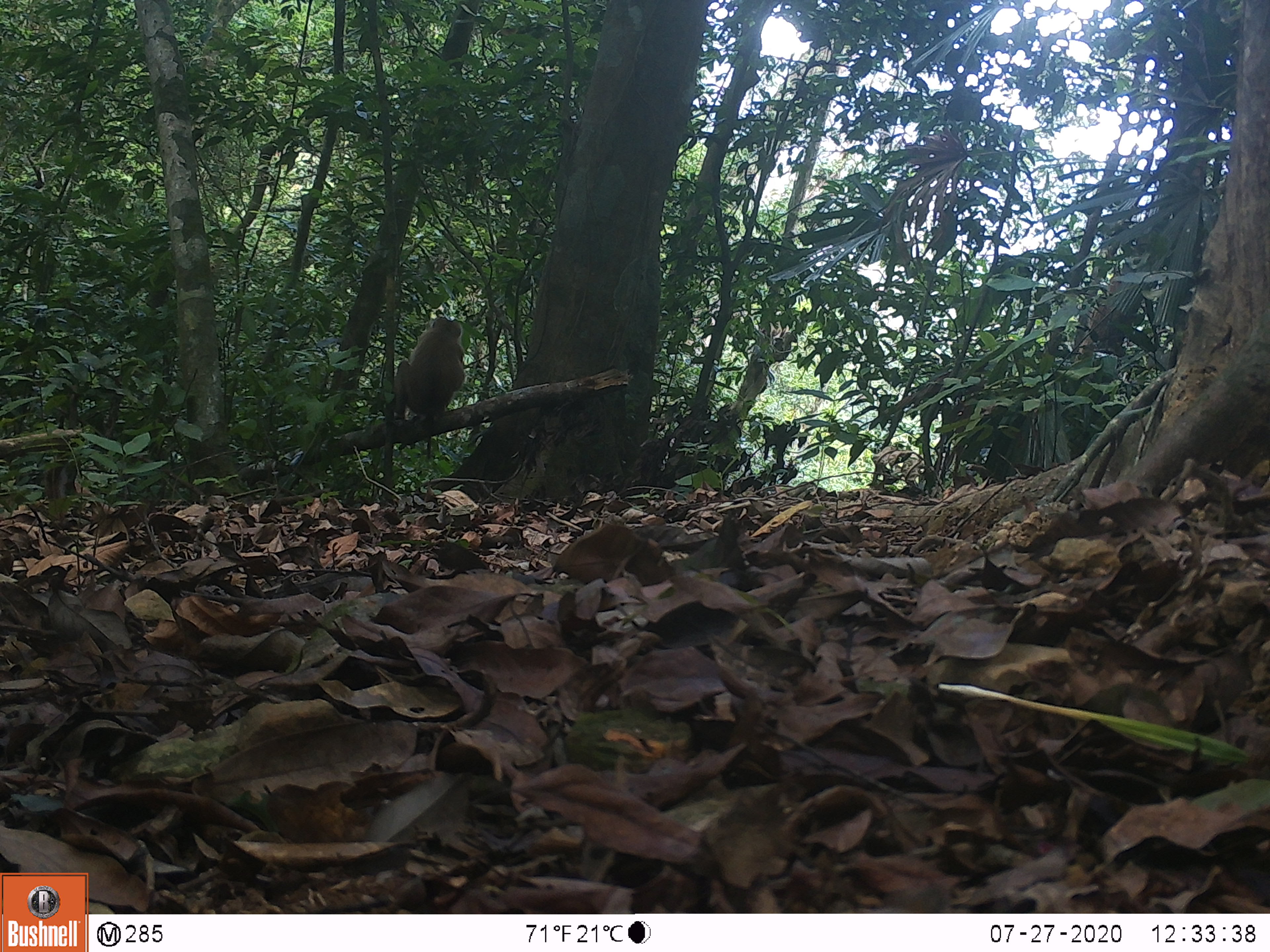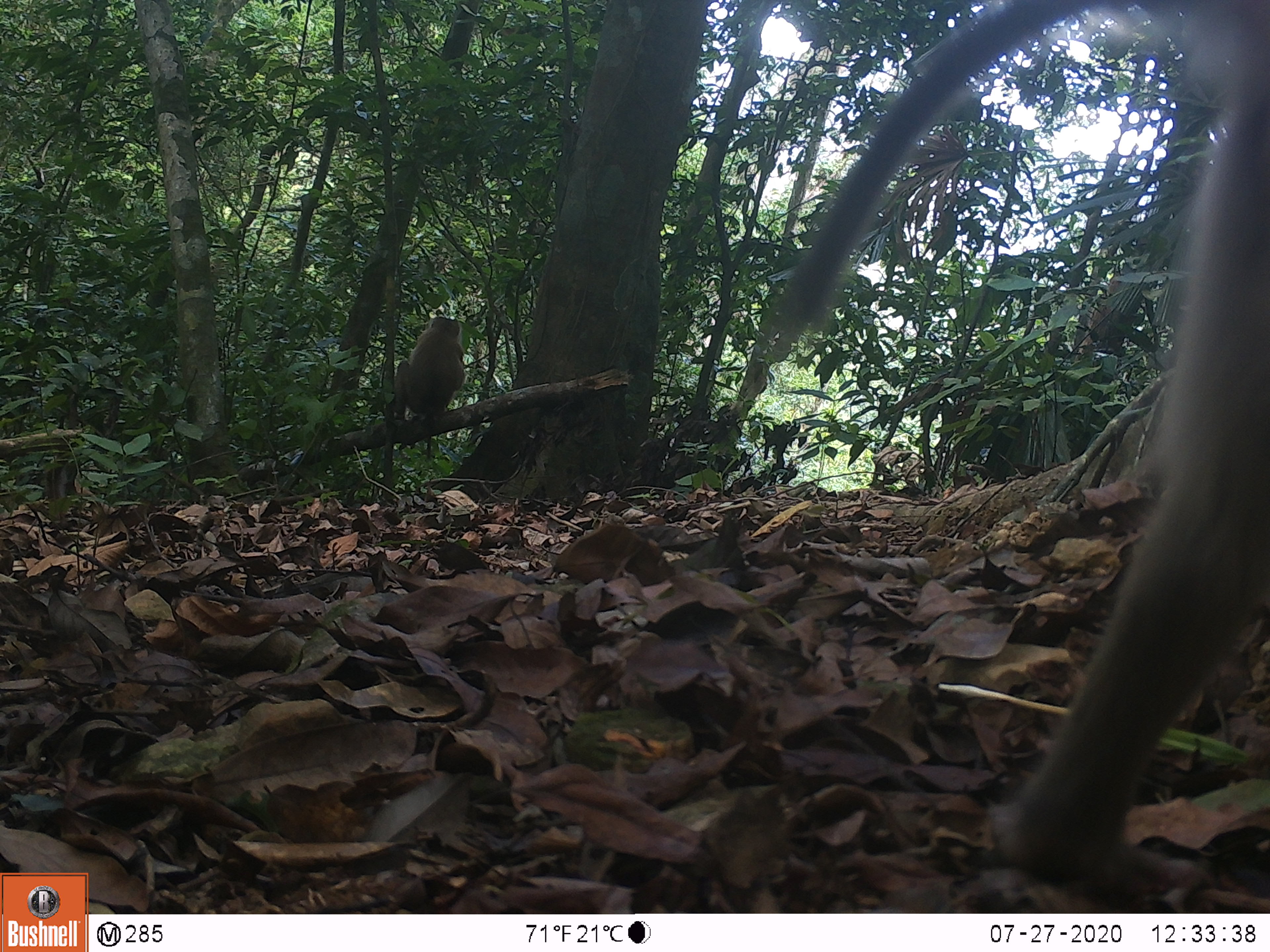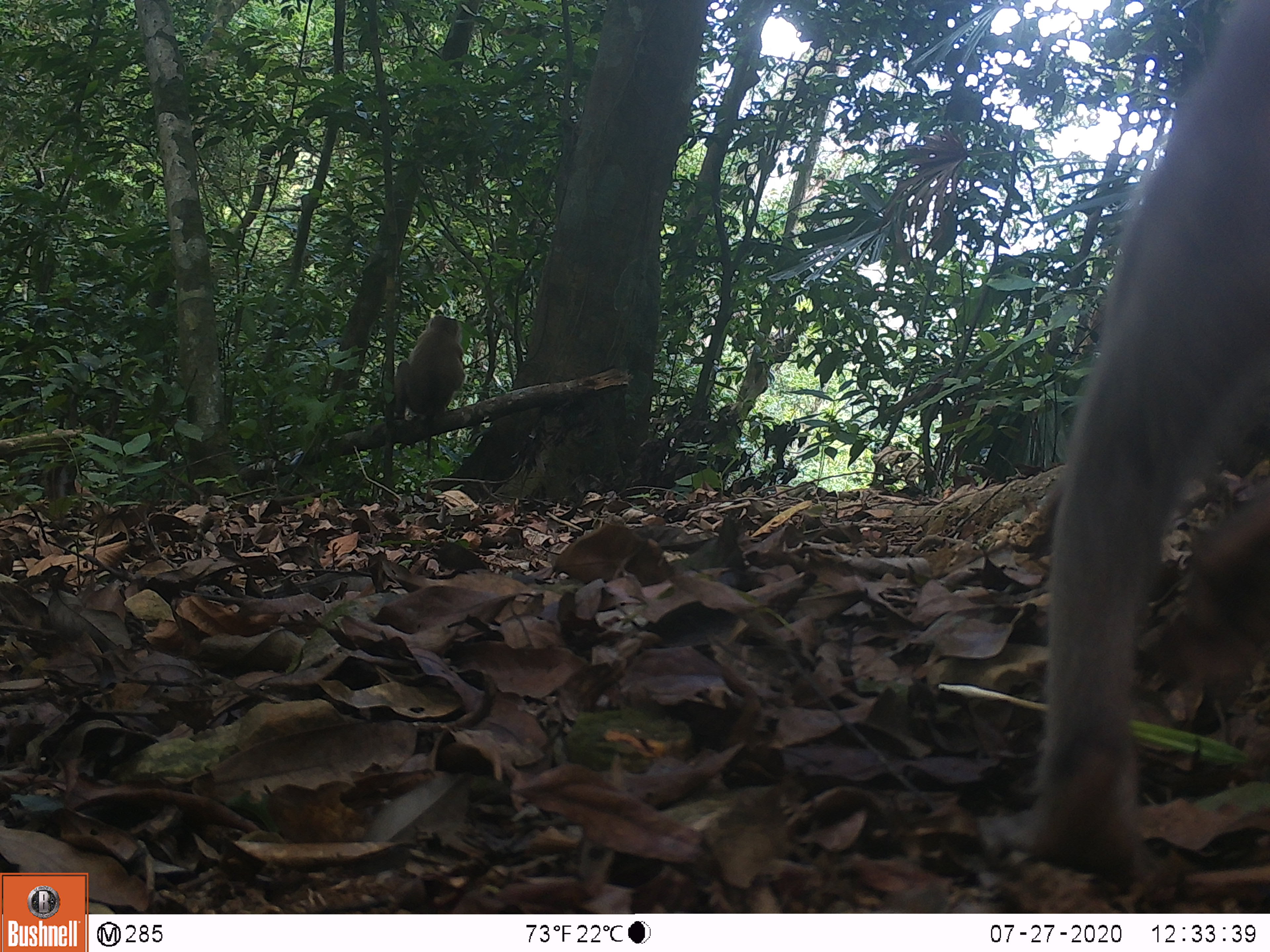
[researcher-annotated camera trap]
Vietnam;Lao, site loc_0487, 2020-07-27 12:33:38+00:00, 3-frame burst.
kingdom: Animalia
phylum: Chordata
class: Mammalia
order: Primates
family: Cercopithecidae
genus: Macaca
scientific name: Macaca nemestrina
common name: pig-tailed macaque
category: pig tailed macaque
Pig tailed macaque (pig-tailed macaque) (Macaca nemestrina). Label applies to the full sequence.